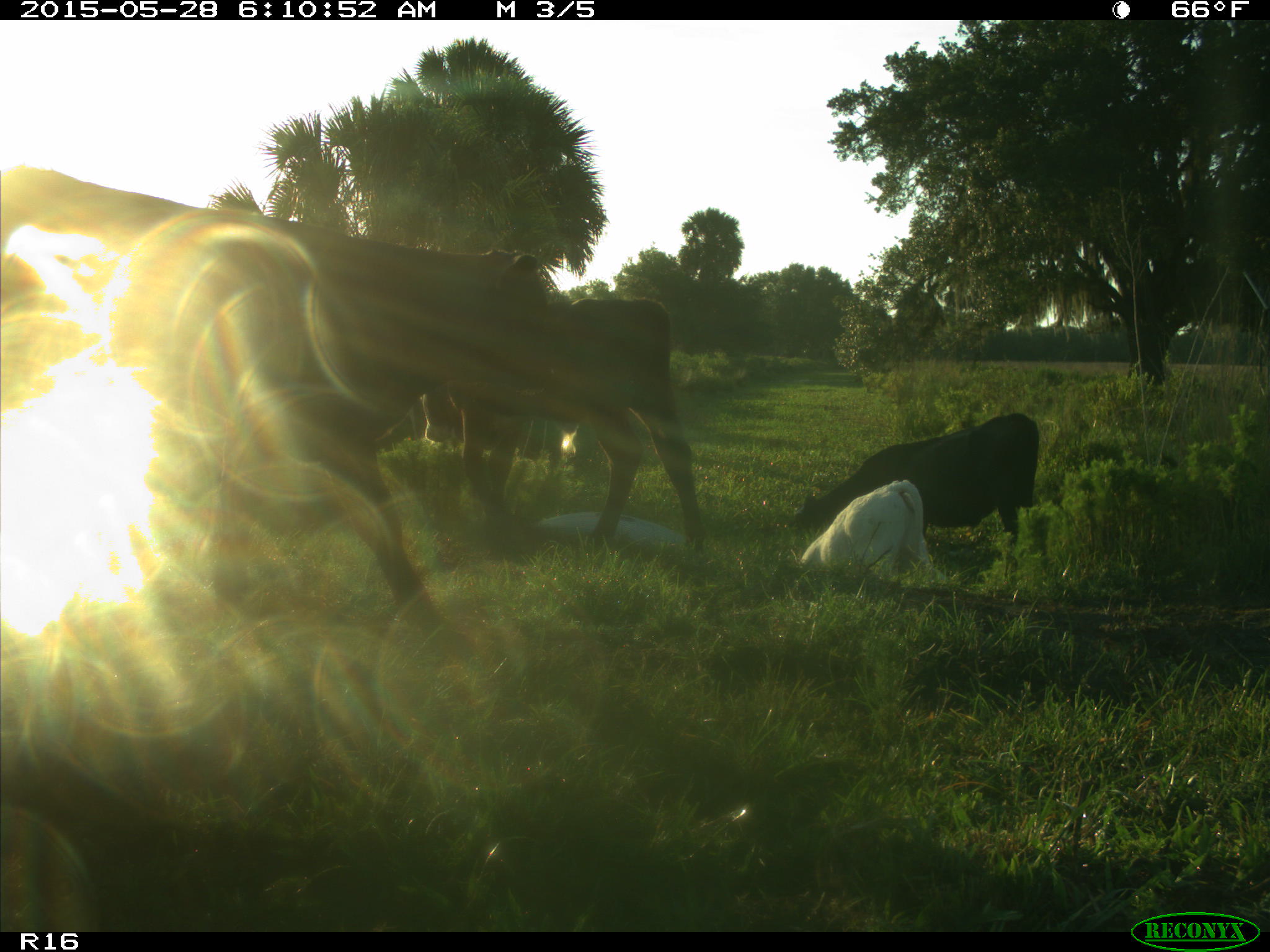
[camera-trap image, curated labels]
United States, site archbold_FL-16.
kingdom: Animalia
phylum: Chordata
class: Mammalia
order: Artiodactyla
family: Bovidae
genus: Bos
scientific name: Bos taurus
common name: domestic cow